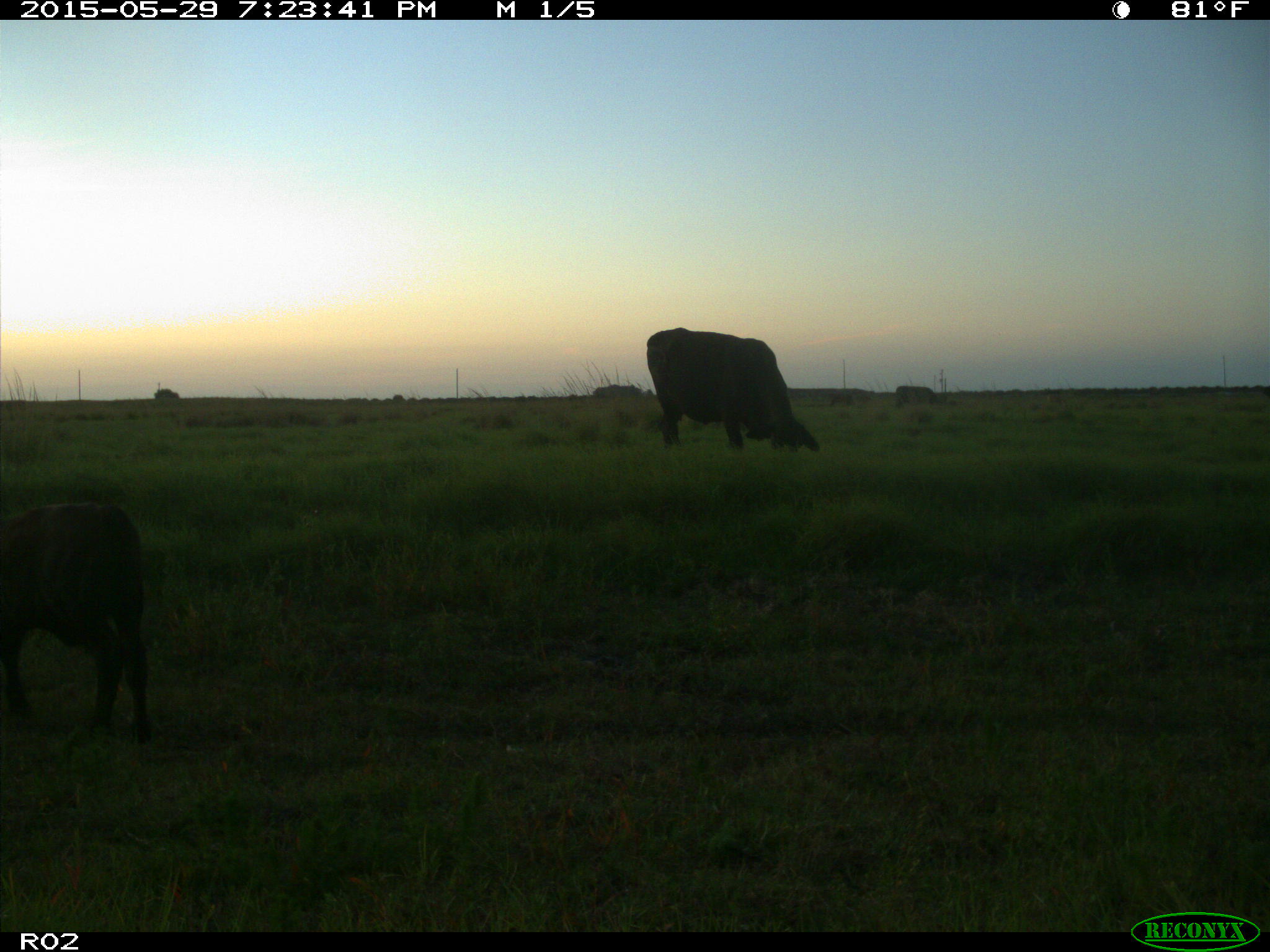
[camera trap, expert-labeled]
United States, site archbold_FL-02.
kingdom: Animalia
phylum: Chordata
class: Mammalia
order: Artiodactyla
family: Bovidae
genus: Bos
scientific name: Bos taurus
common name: domestic cow